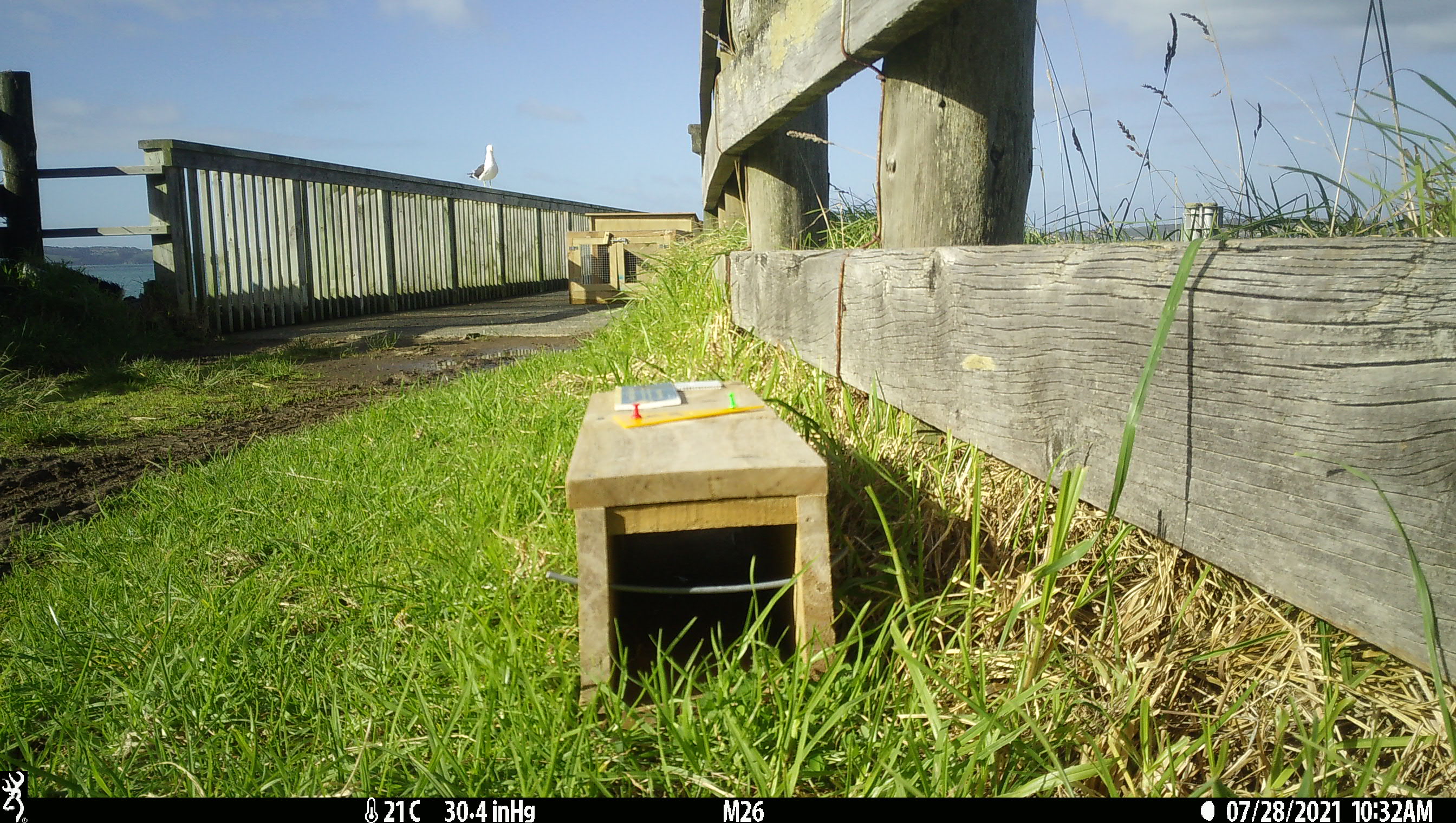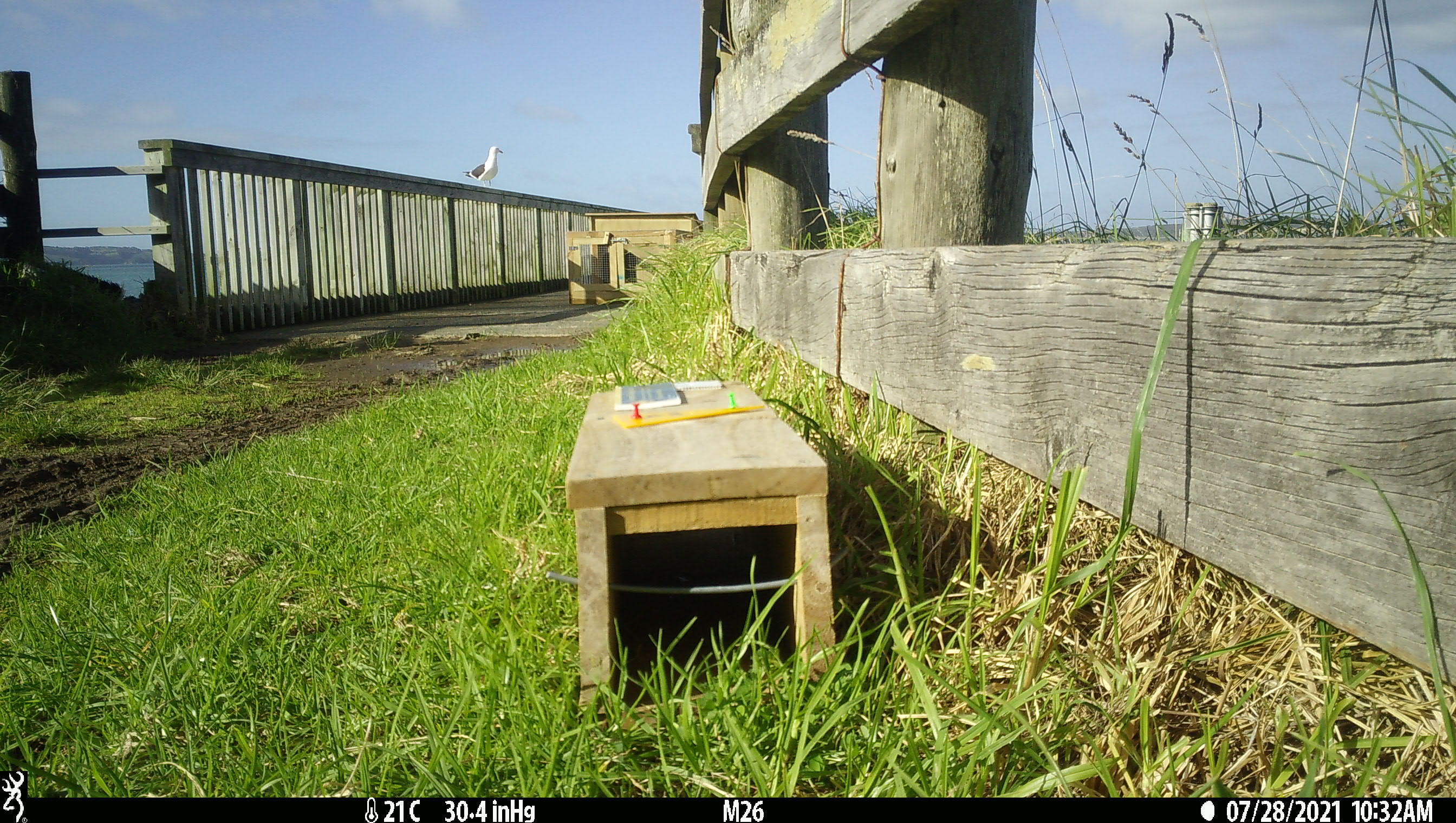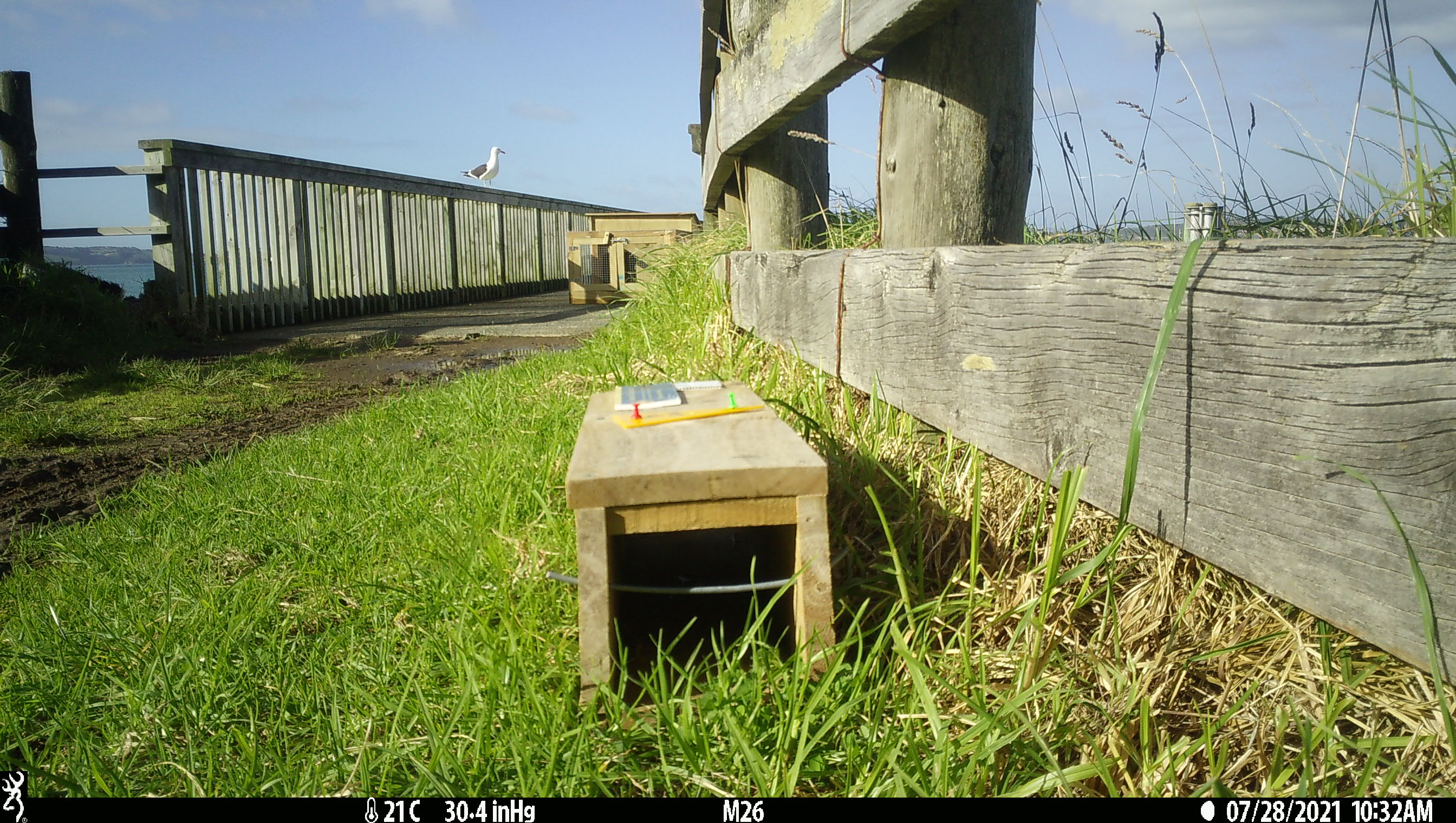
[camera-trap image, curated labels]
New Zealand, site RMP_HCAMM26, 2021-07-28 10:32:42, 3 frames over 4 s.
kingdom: Animalia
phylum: Chordata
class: Aves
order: Charadriiformes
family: Laridae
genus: Larus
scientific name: Larus fuscus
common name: black-backed gull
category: black backed gull